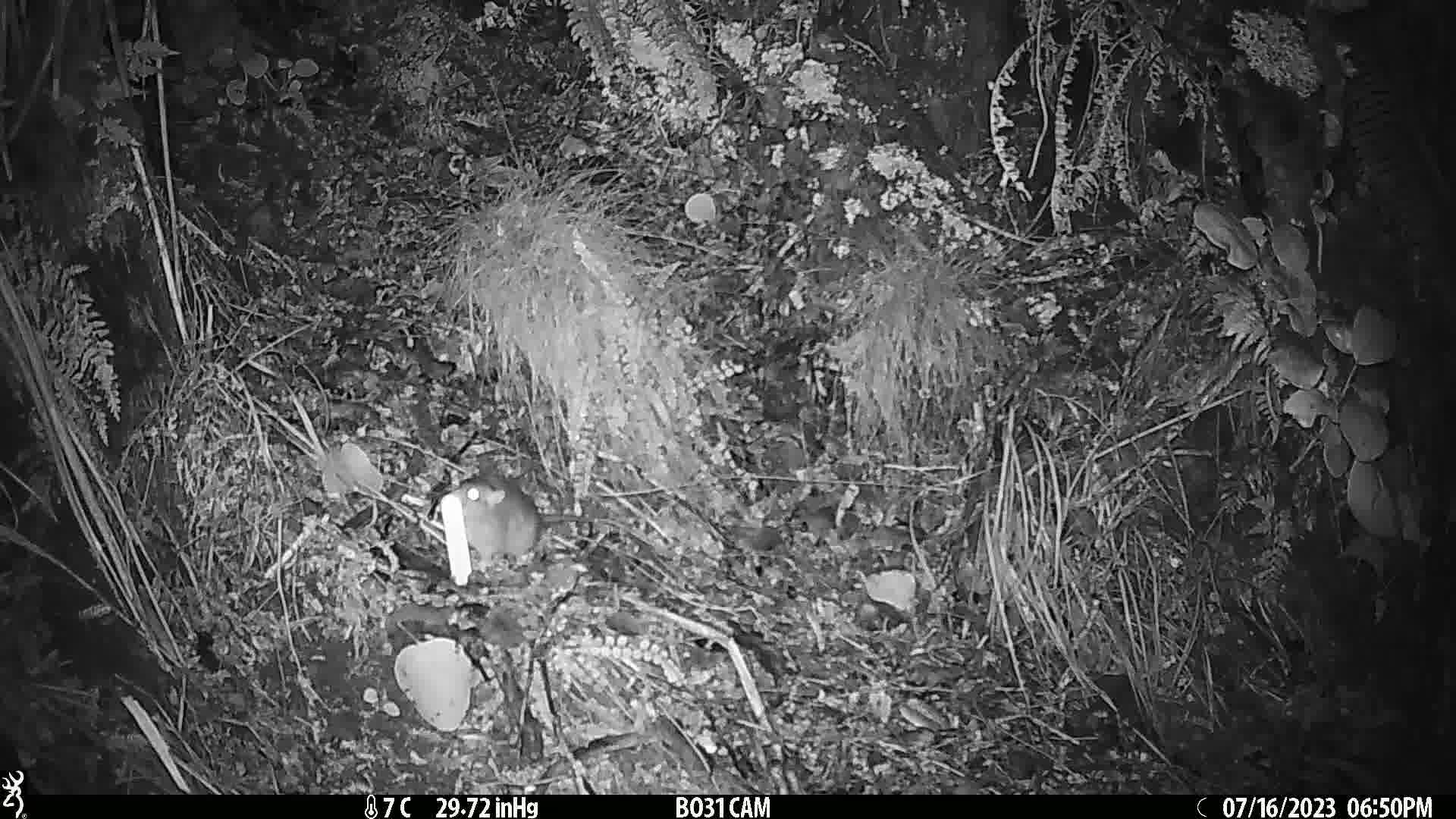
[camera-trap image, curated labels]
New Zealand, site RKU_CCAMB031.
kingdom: Animalia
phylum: Chordata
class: Mammalia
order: Rodentia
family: Muridae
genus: Rattus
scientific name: Rattus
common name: rat